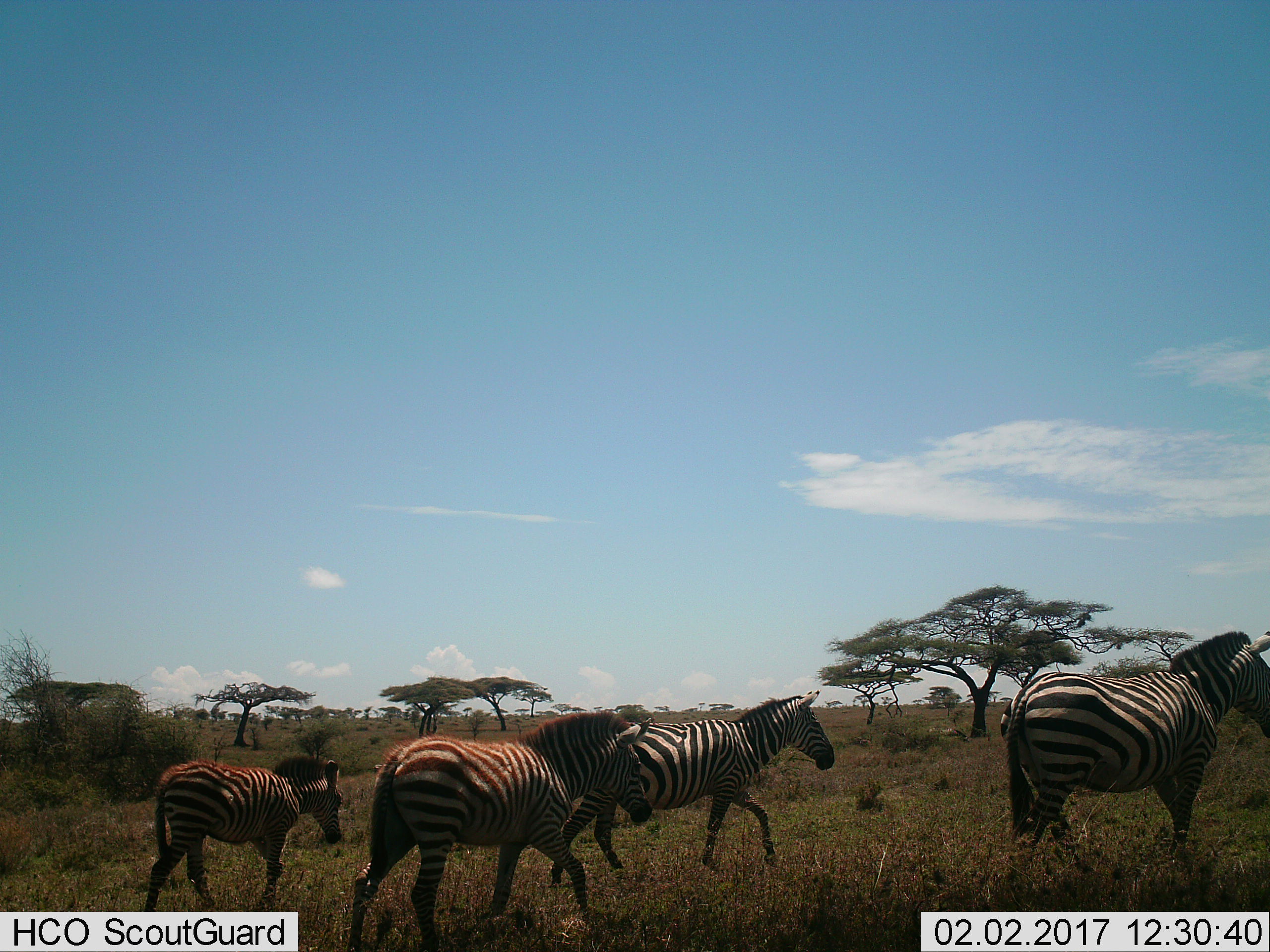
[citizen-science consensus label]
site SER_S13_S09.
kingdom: Animalia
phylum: Chordata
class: Mammalia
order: Perissodactyla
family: Equidae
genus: Equus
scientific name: Equus quagga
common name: plains zebra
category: zebraplains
Zebraplains (plains zebra) (Equus quagga), count 4. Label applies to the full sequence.